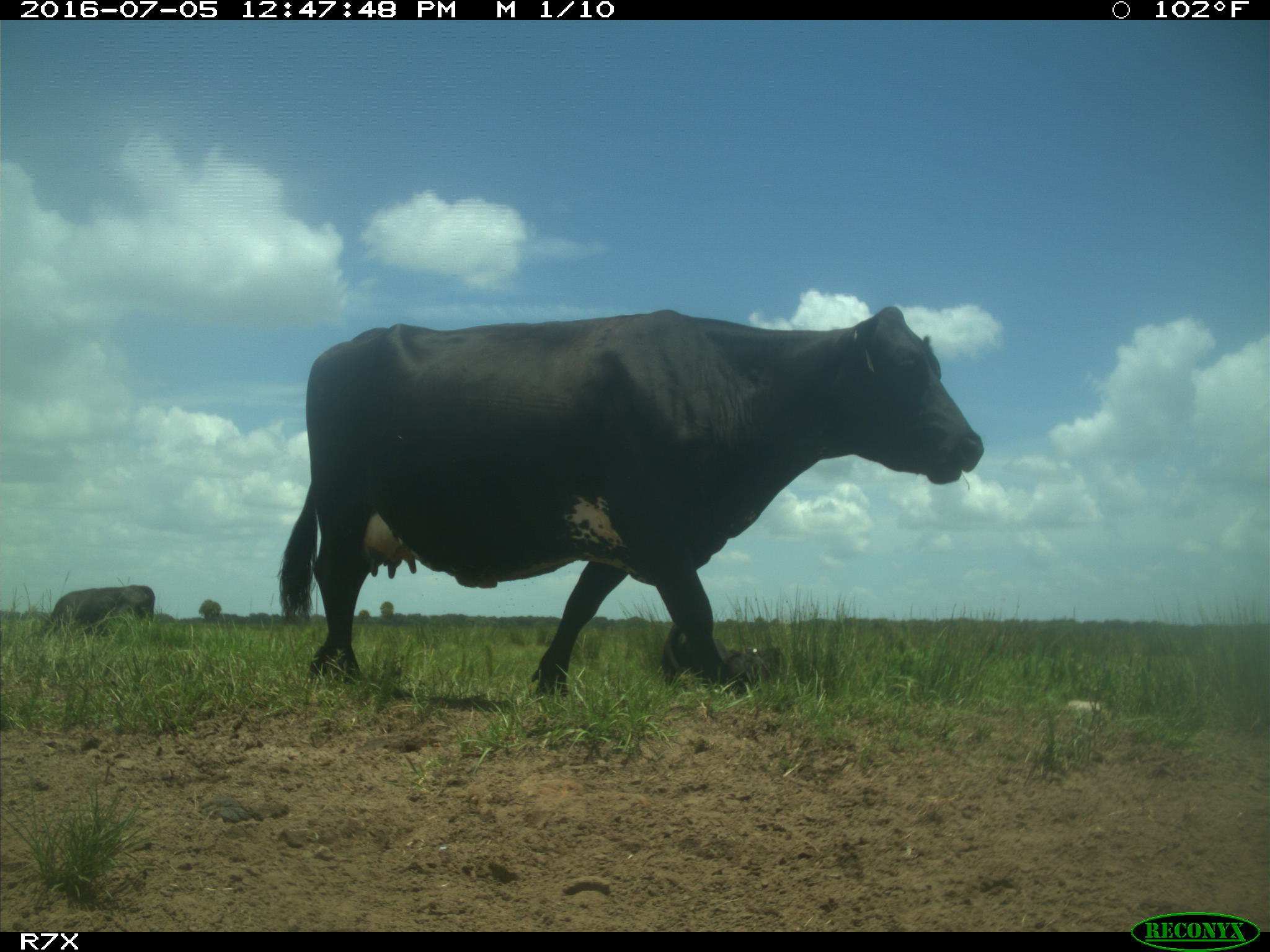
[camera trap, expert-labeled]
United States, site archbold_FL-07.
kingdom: Animalia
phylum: Chordata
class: Mammalia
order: Artiodactyla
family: Bovidae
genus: Bos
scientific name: Bos taurus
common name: domestic cow